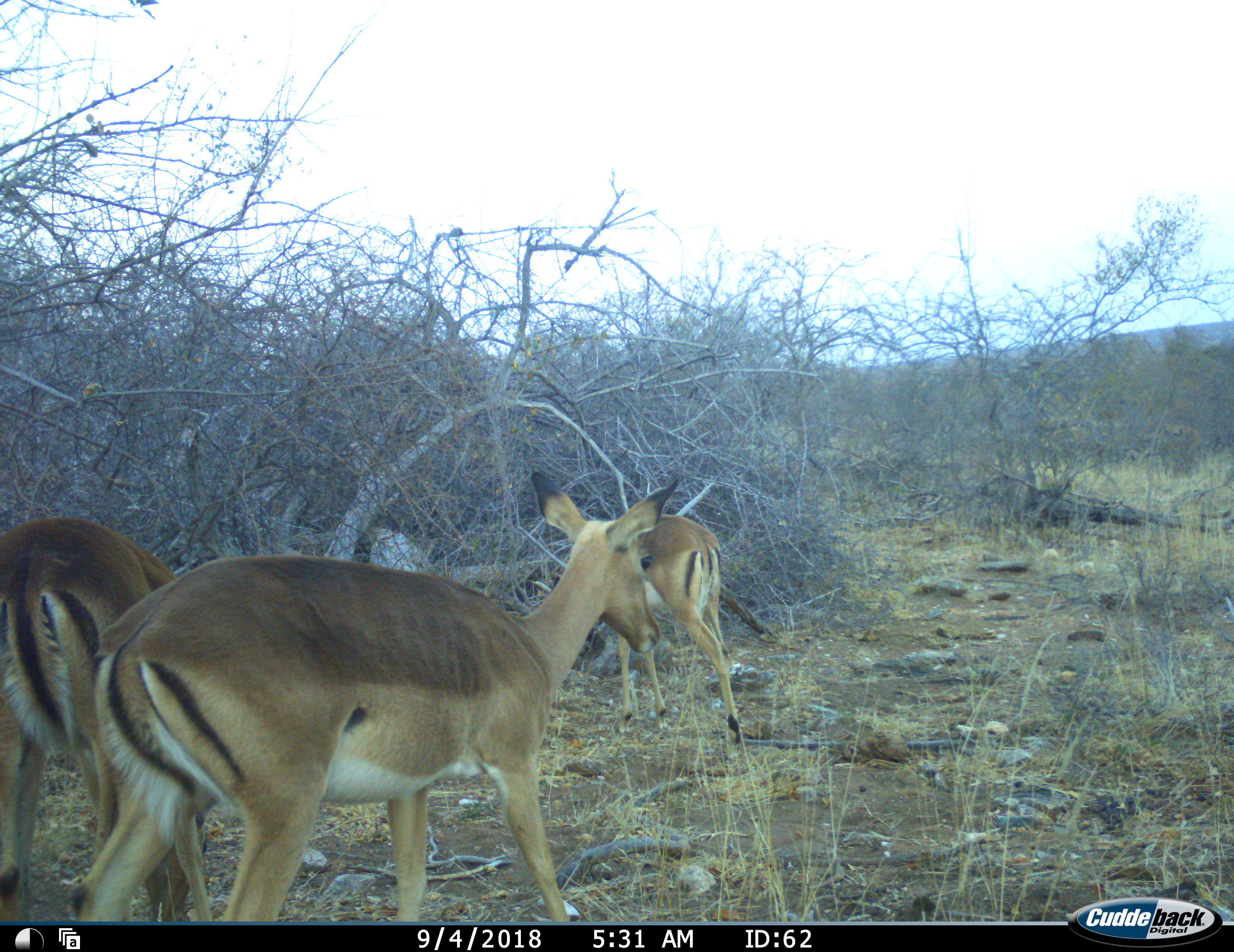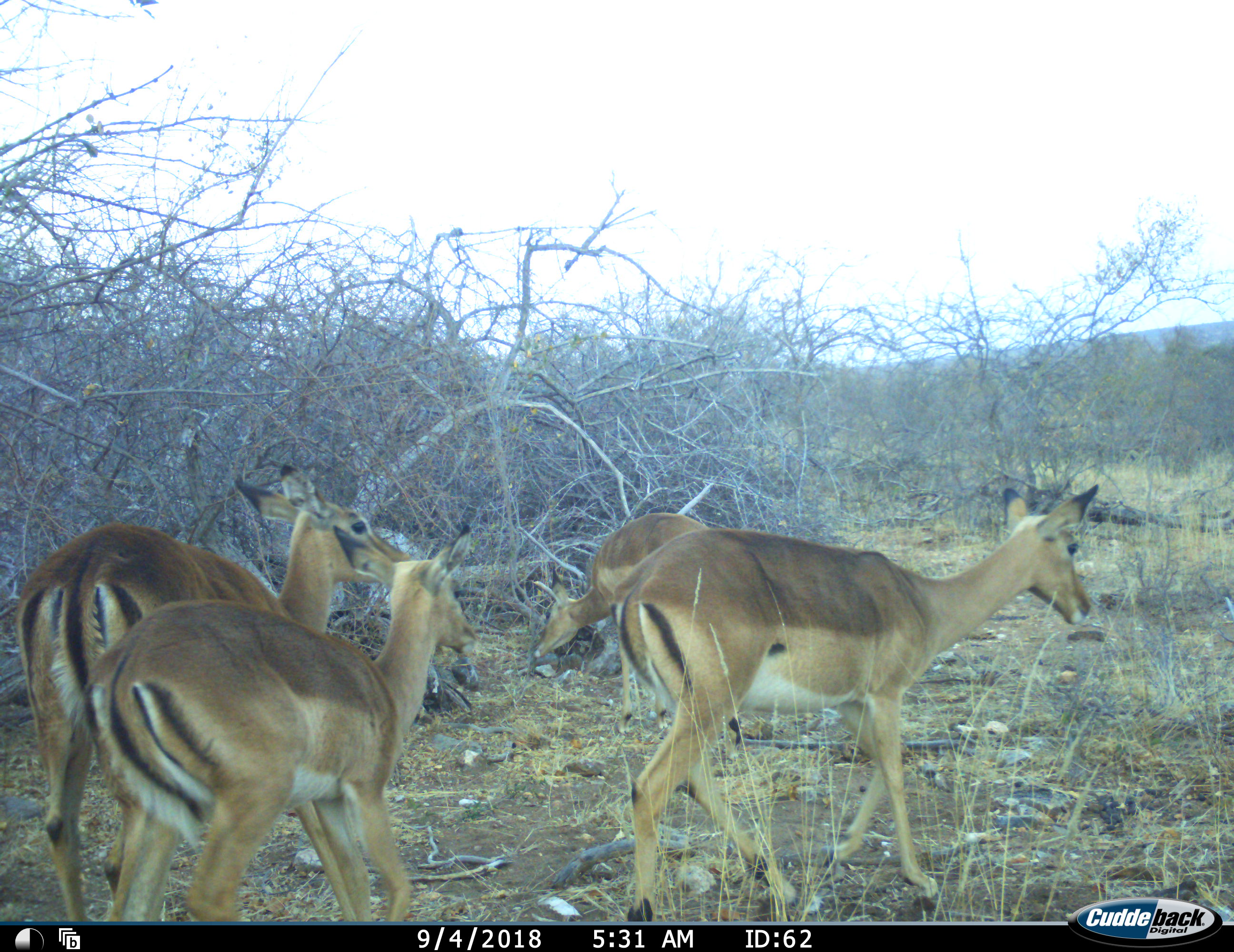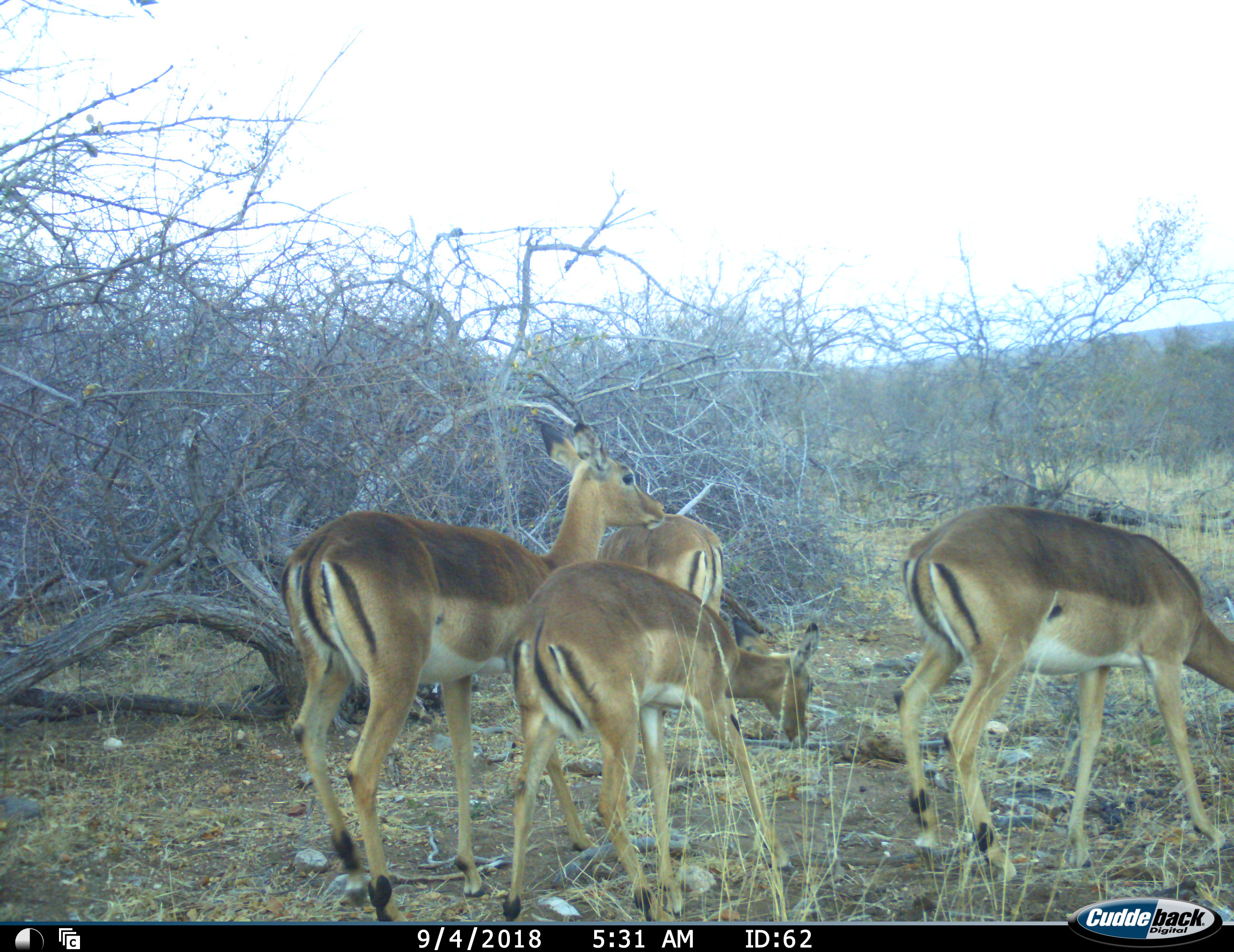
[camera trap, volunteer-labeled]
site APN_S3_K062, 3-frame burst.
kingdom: Animalia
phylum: Chordata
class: Mammalia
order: Artiodactyla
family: Bovidae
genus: Aepyceros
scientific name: Aepyceros melampus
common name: impala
Impala (Aepyceros melampus), count 4. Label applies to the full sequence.